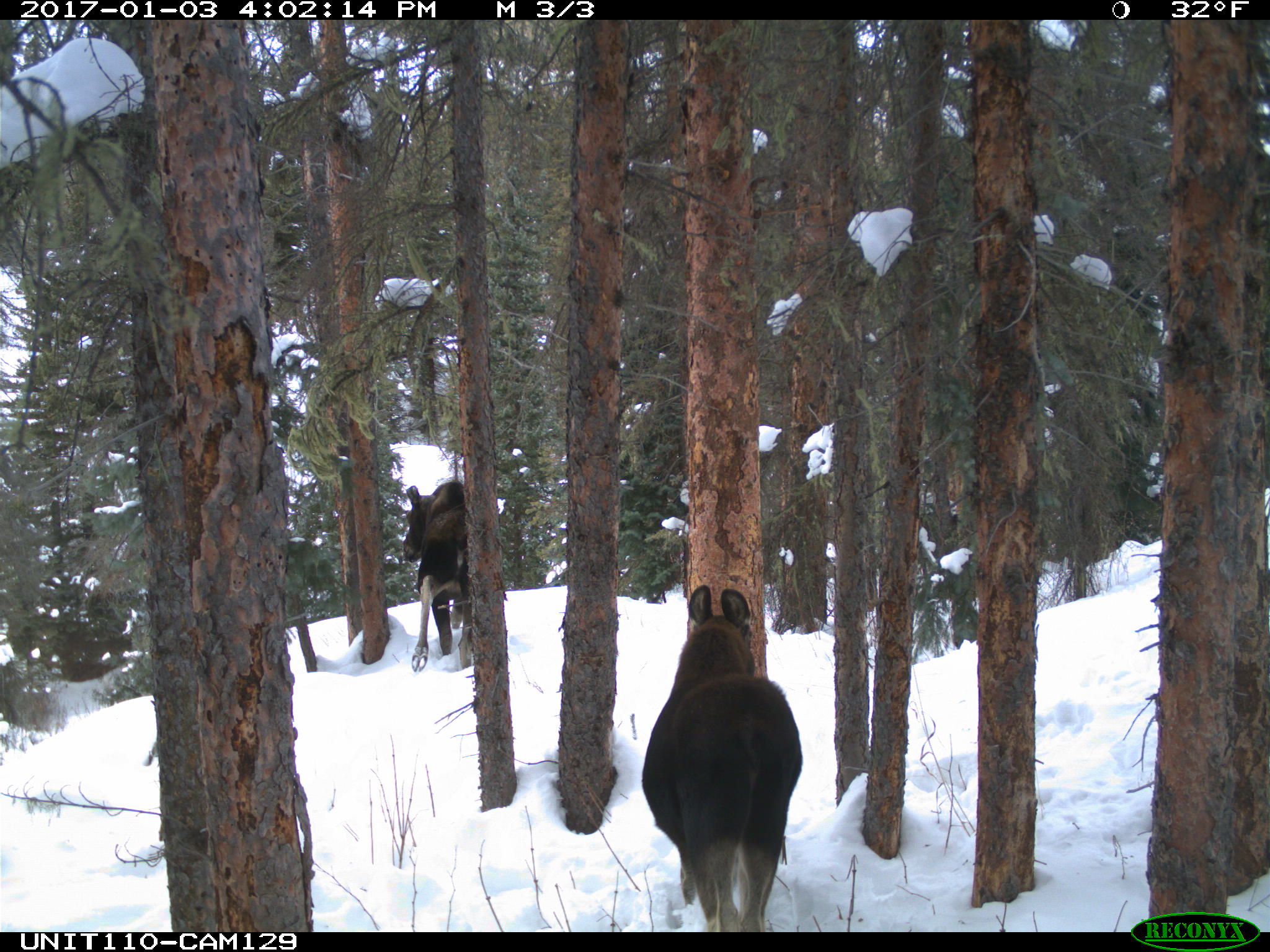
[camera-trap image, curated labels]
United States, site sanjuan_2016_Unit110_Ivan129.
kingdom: Animalia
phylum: Chordata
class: Mammalia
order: Artiodactyla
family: Cervidae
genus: Alces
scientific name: Alces alces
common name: moose